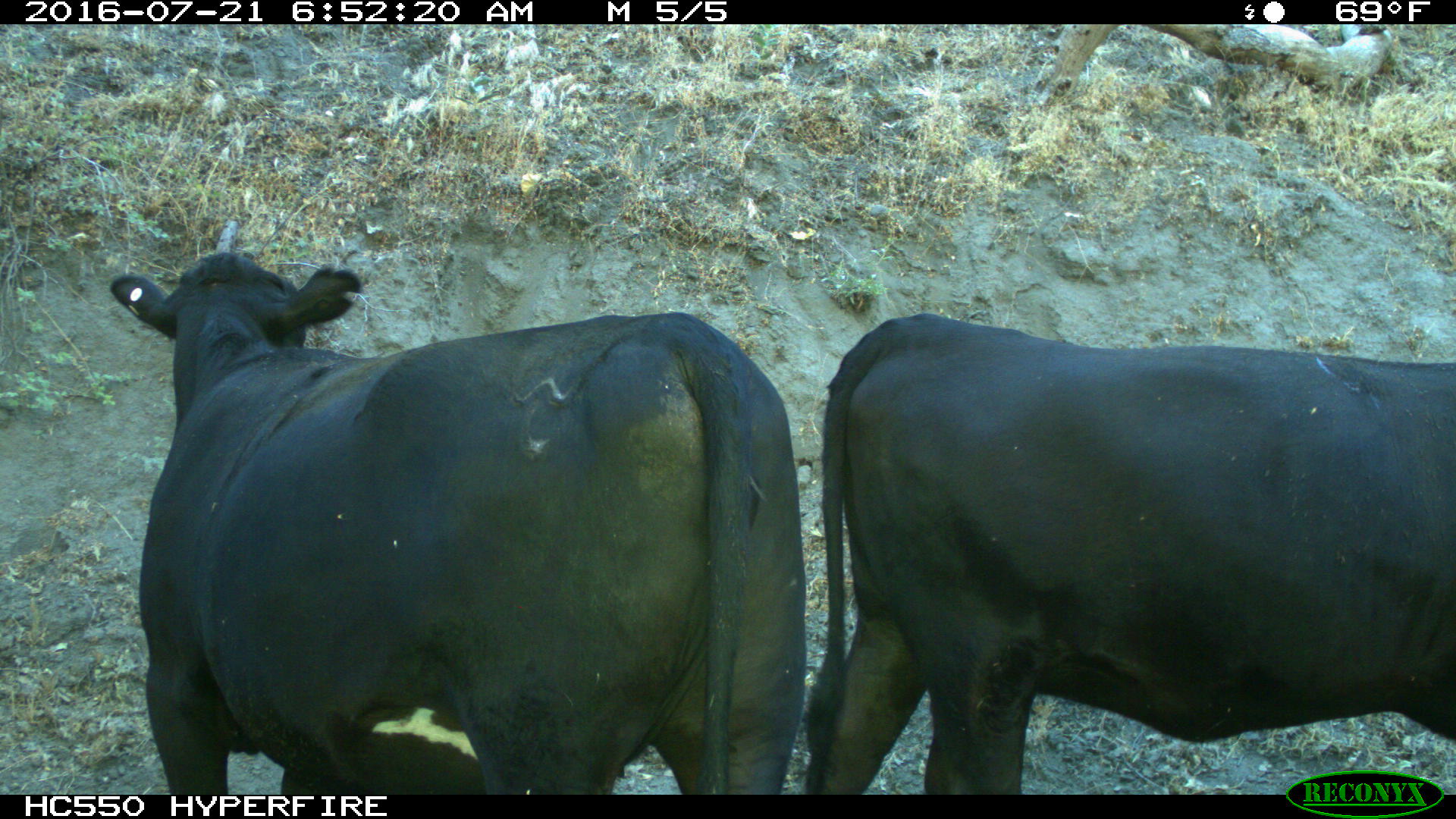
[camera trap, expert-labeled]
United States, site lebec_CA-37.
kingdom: Animalia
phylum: Chordata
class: Mammalia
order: Artiodactyla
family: Bovidae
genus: Bos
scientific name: Bos taurus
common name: domestic cow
Bos taurus (domestic cow).